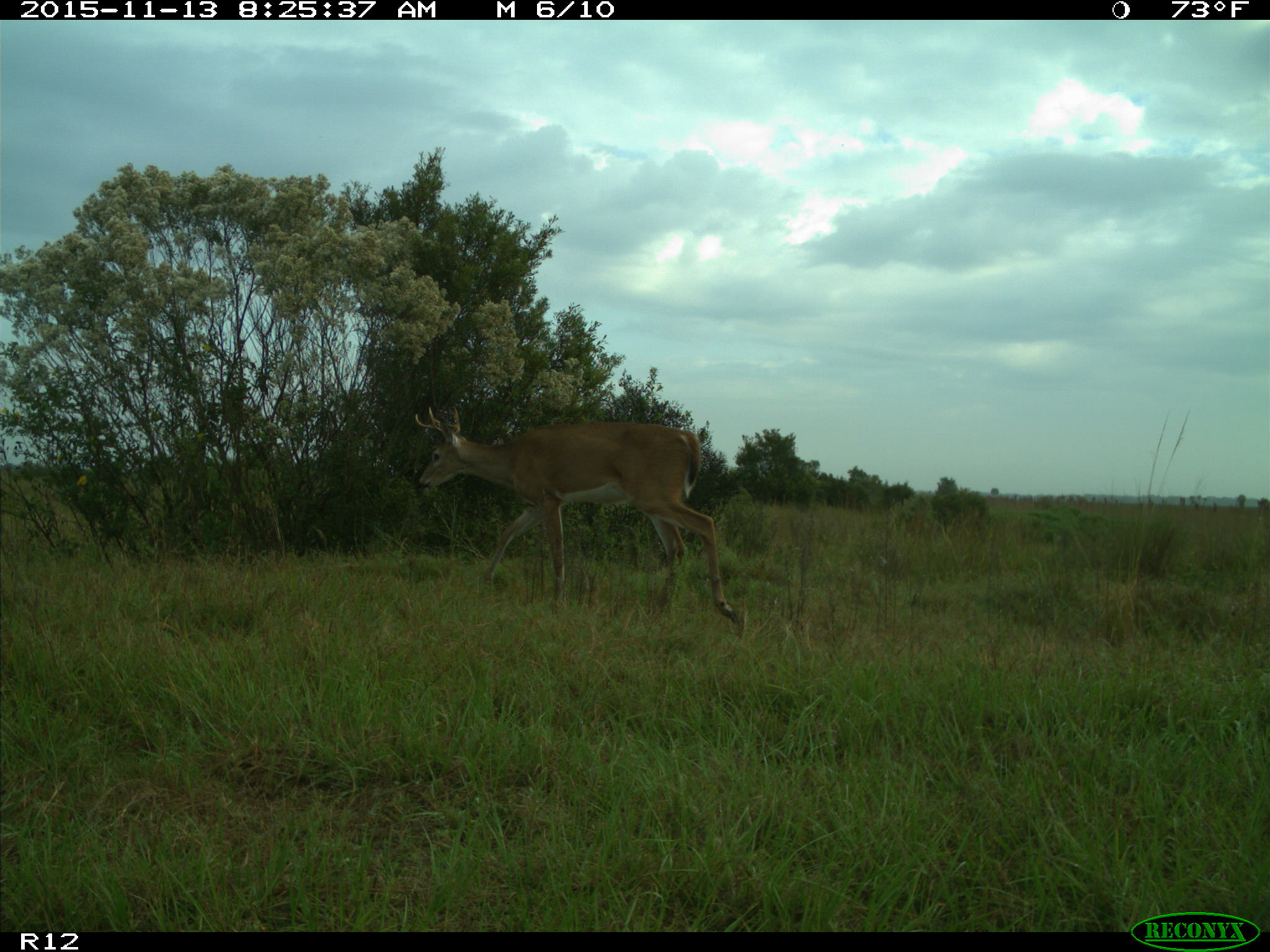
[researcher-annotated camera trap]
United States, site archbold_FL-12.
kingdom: Animalia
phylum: Chordata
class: Mammalia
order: Artiodactyla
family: Cervidae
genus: Odocoileus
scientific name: Odocoileus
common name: deer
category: unidentified deer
Unidentified deer (deer) (Odocoileus).